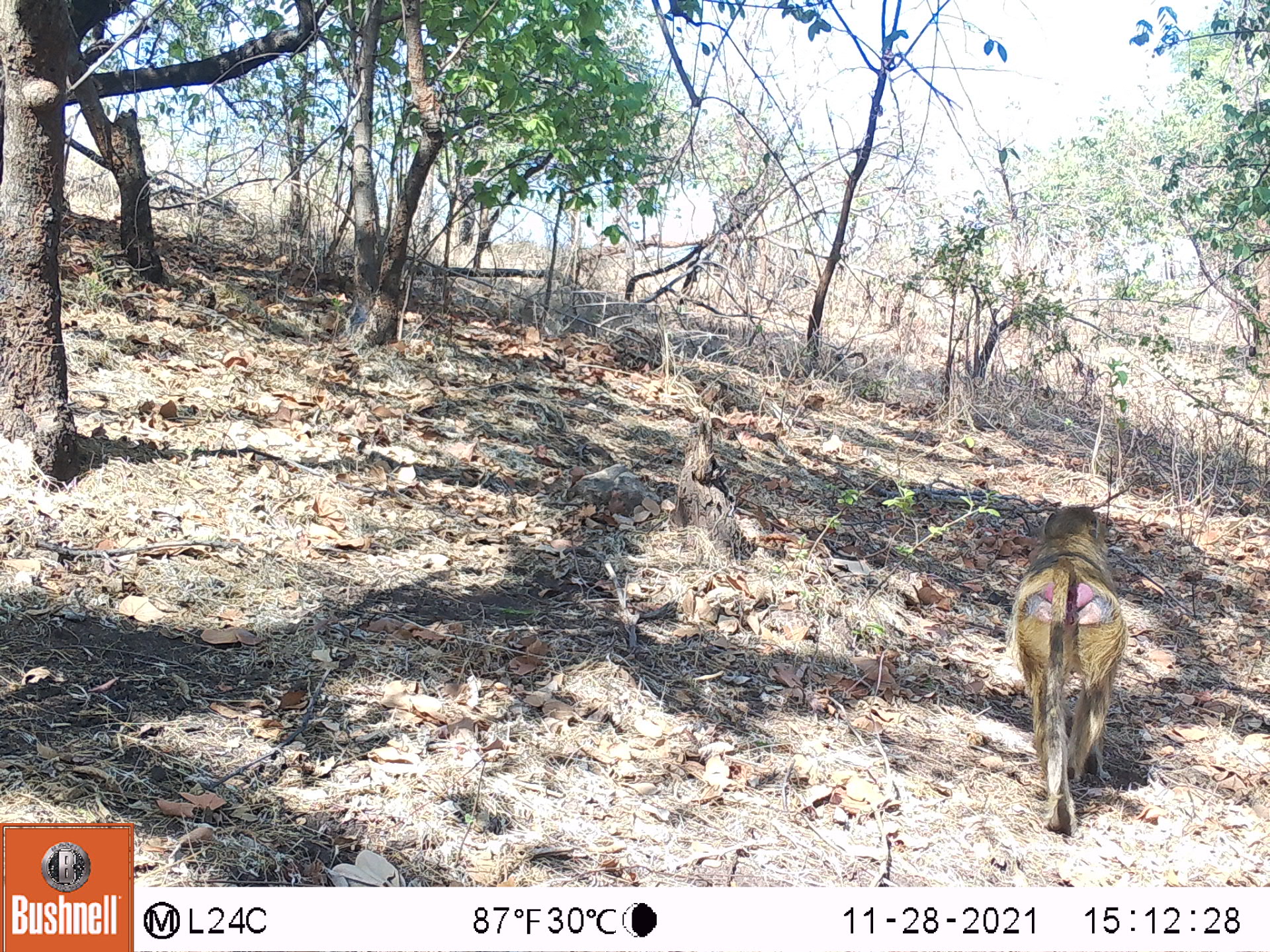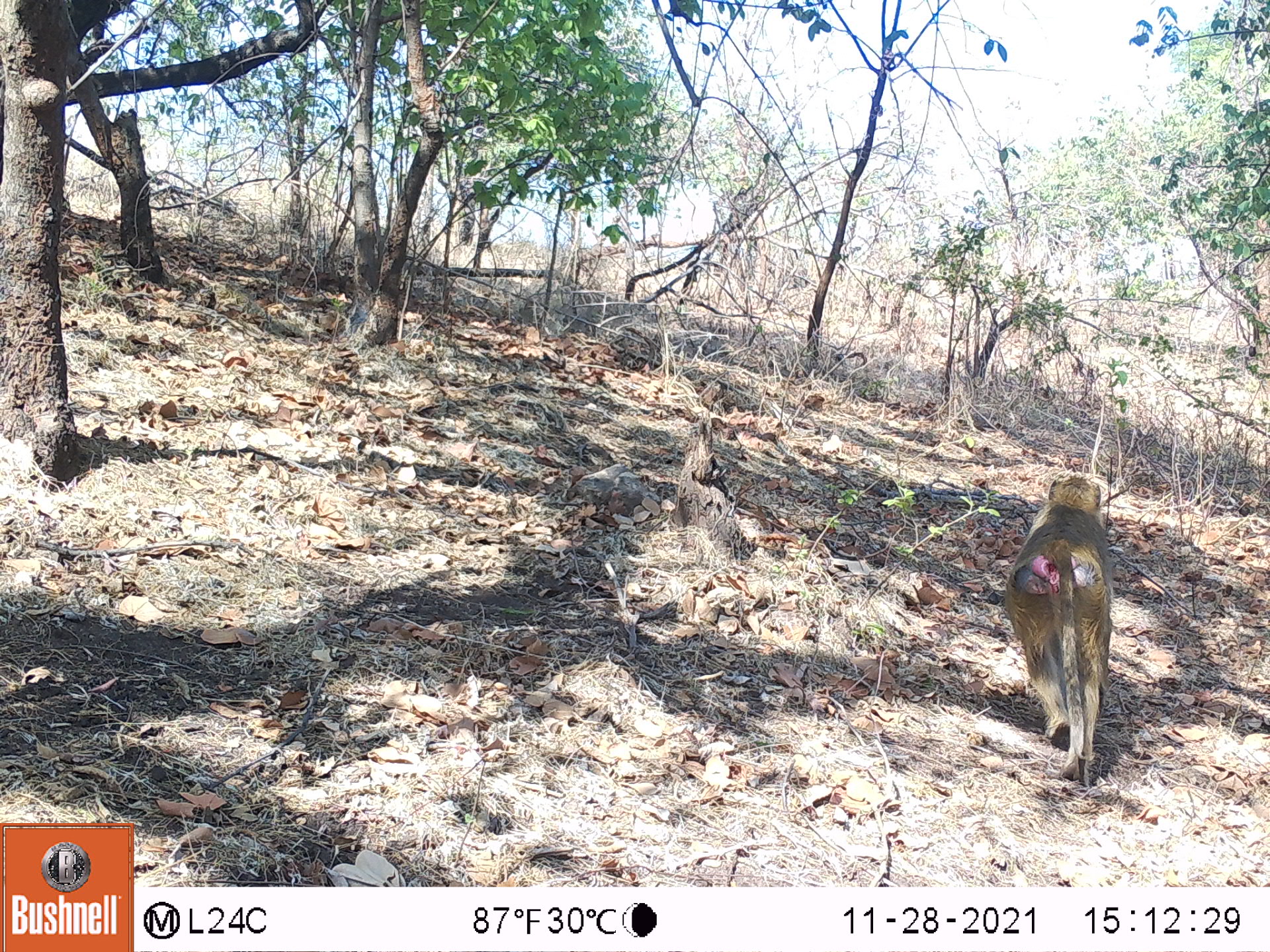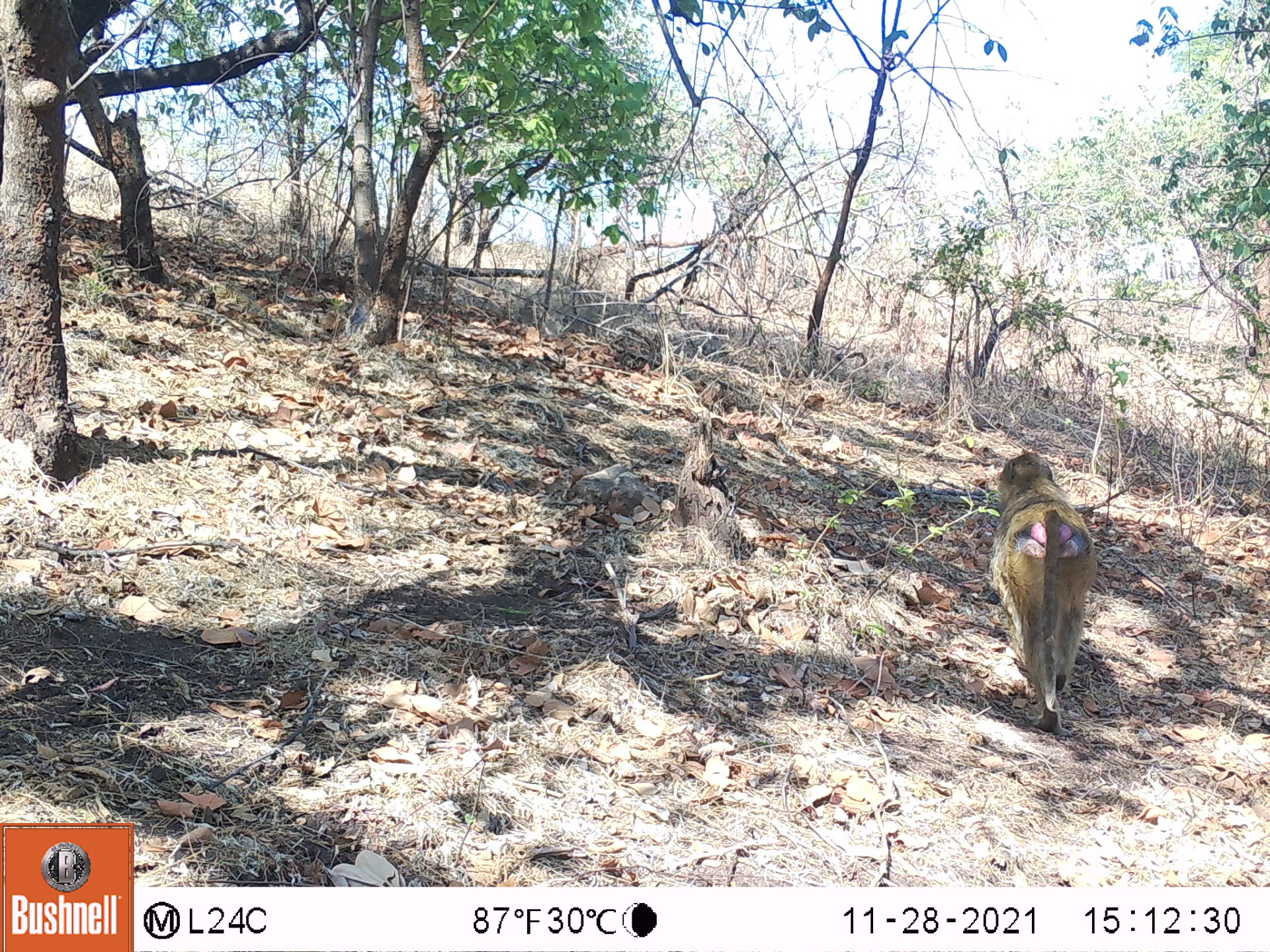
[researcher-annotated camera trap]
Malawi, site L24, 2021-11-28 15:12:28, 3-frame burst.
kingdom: Animalia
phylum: Chordata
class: Mammalia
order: Primates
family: Cercopithecidae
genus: Papio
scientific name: Papio cynocephalus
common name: yellow baboon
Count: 1.